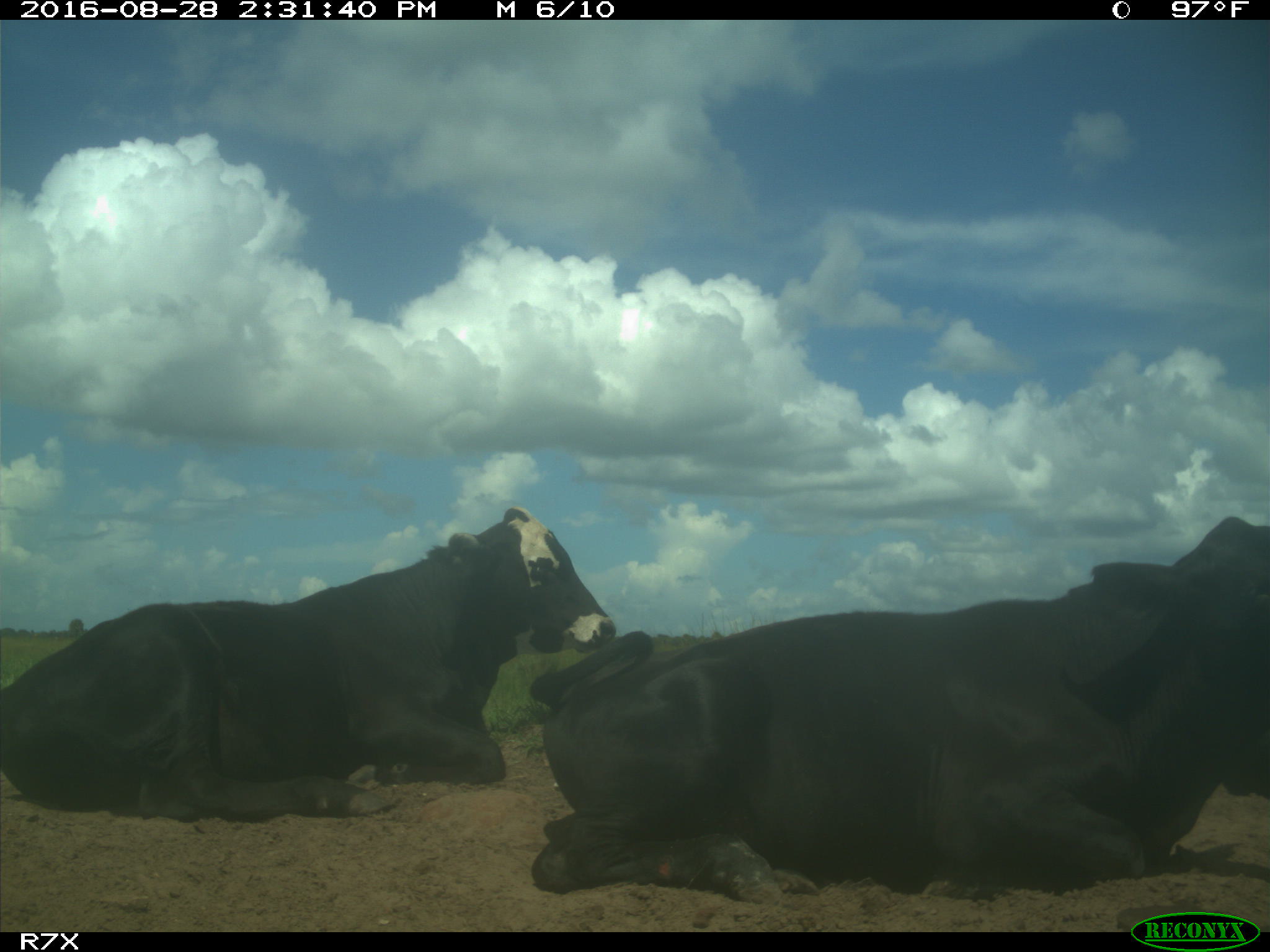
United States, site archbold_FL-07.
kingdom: Animalia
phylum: Chordata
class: Mammalia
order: Artiodactyla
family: Bovidae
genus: Bos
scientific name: Bos taurus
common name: domestic cow